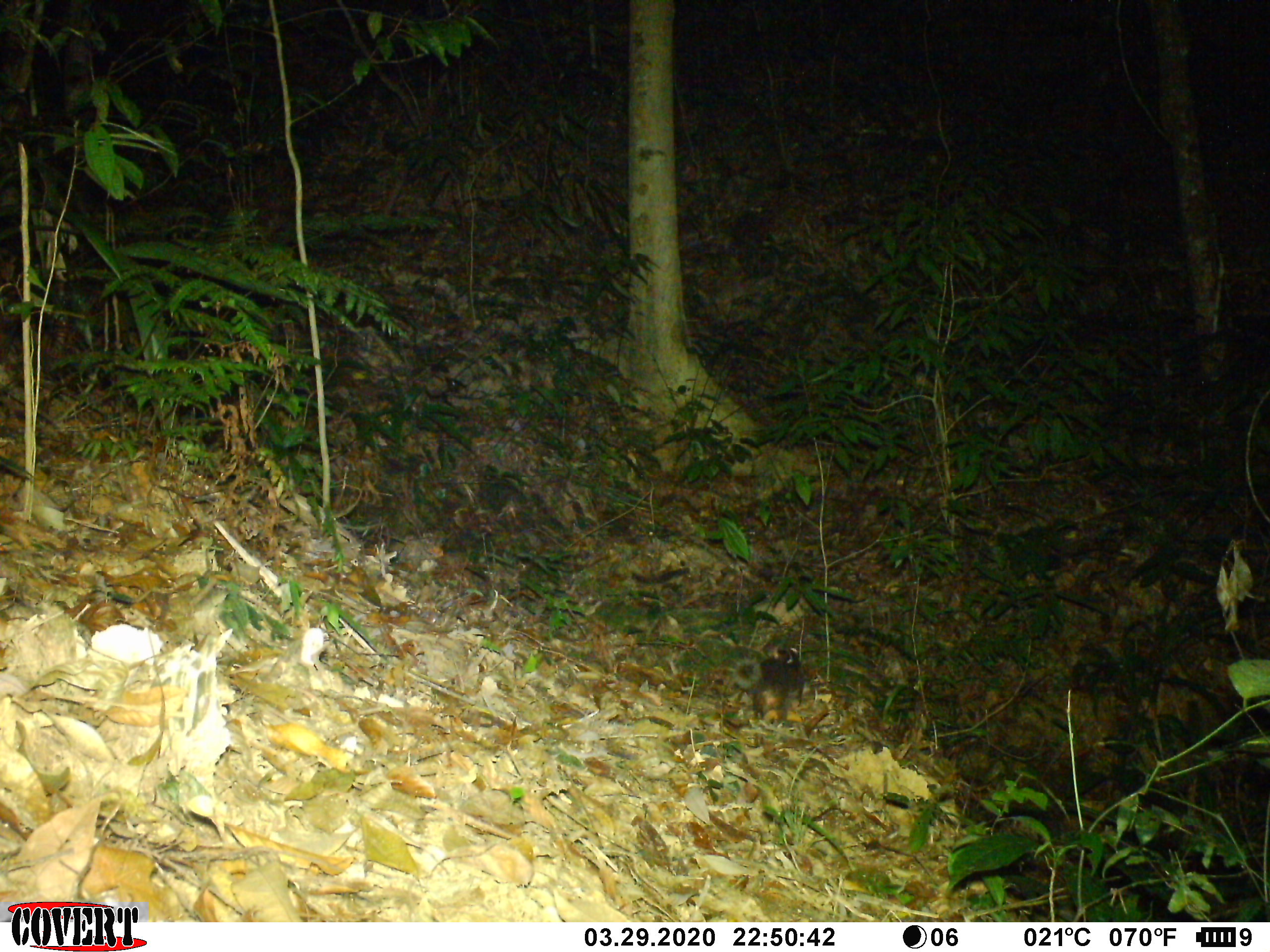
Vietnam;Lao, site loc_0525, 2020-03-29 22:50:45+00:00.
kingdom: Animalia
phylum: Chordata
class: Mammalia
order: Carnivora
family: Mustelidae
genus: Melogale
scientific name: Melogale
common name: ferret badger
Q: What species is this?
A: Ferret badger (Melogale).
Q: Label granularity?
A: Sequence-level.